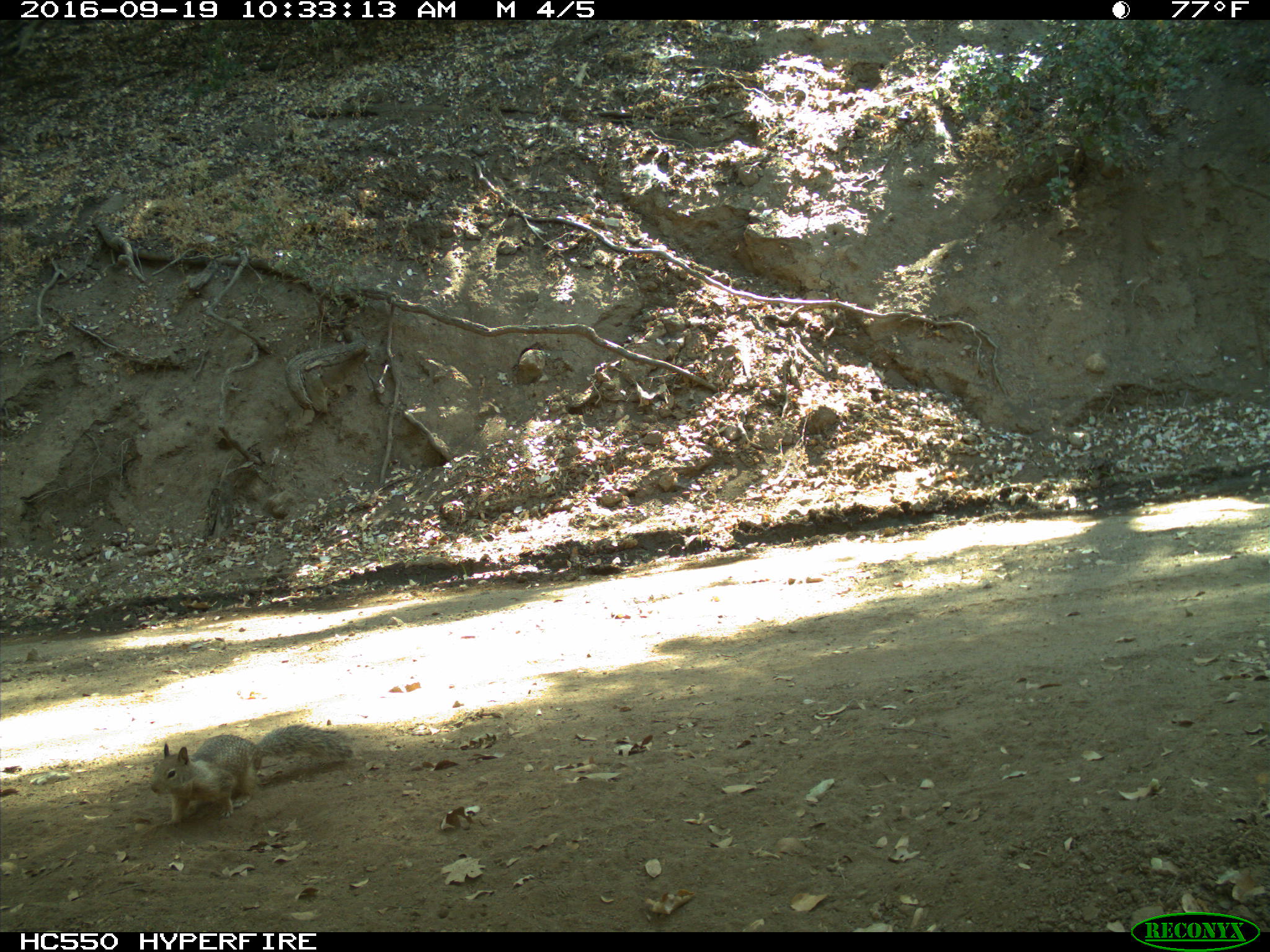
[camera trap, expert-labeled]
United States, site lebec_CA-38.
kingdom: Animalia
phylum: Chordata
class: Mammalia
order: Rodentia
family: Sciuridae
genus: Otospermophilus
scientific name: Otospermophilus beecheyi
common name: california ground squirrel